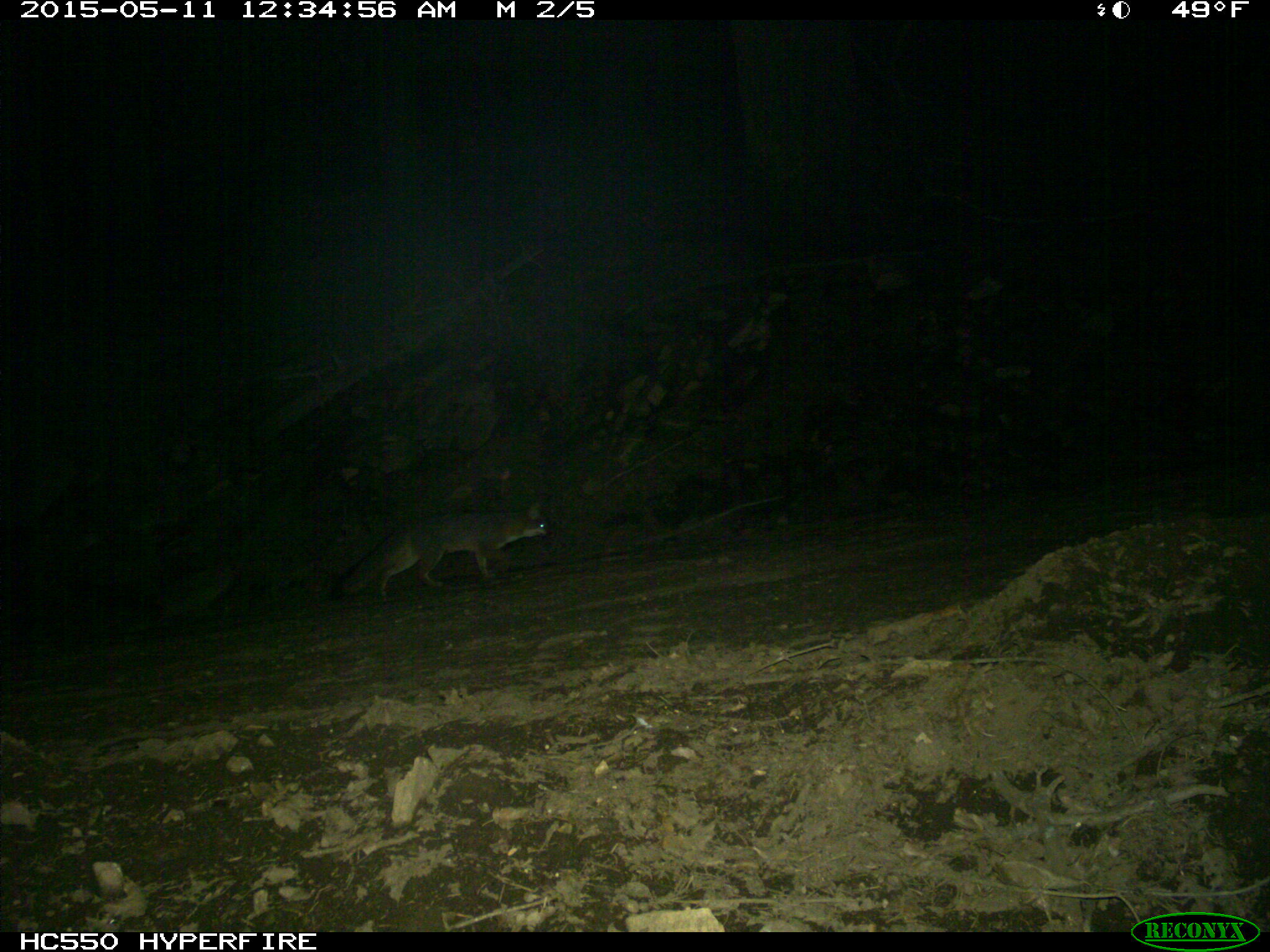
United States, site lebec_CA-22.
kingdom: Animalia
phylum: Chordata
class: Mammalia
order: Carnivora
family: Canidae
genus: Urocyon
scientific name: Urocyon cinereoargenteus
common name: gray fox